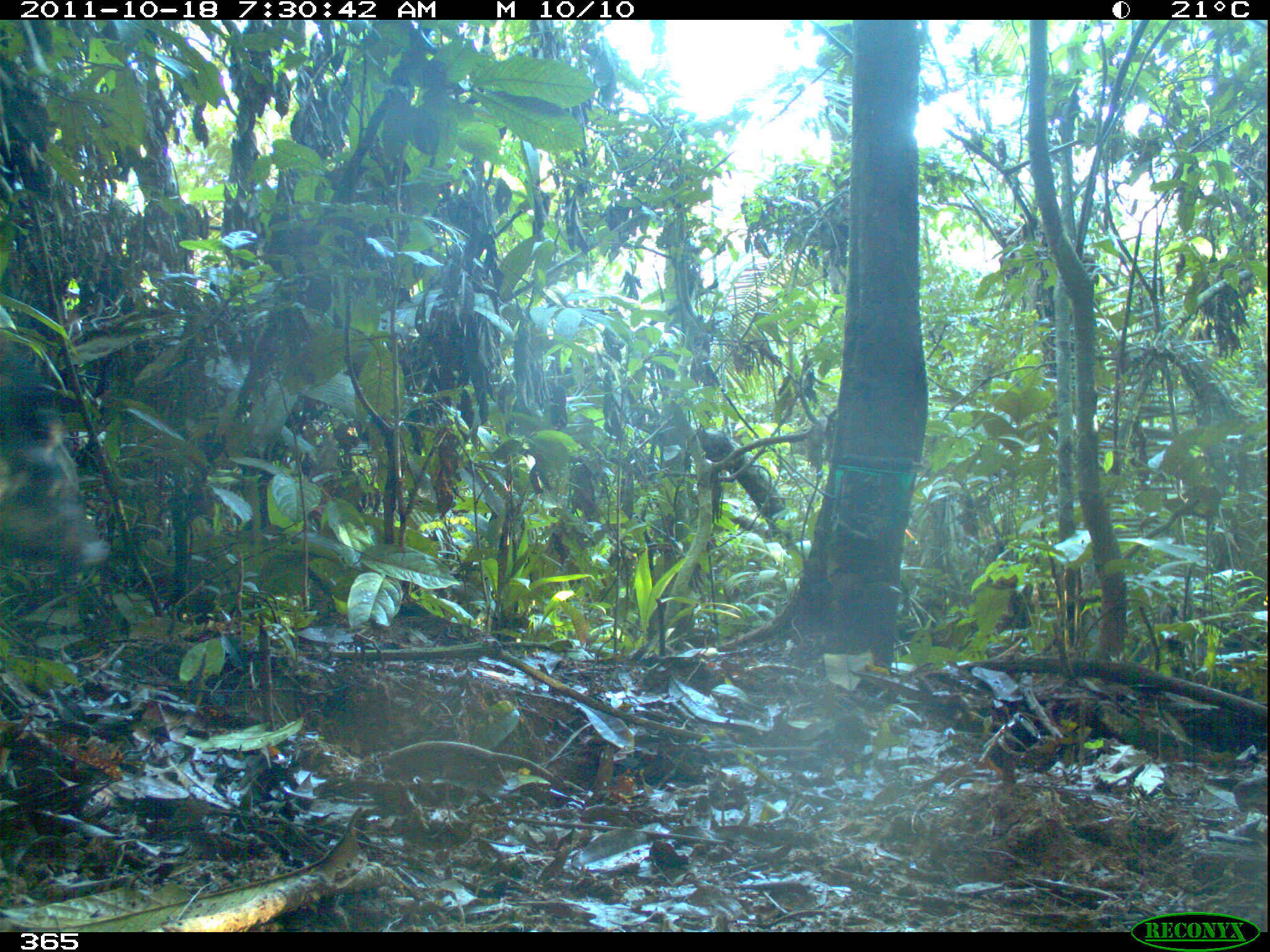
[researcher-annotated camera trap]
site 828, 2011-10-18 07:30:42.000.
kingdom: Animalia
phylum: Chordata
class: Mammalia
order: Artiodactyla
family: Tayassuidae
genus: Tayassu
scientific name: Tayassu pecari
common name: white-lipped peccary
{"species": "Tayassu pecari (white-lipped peccary)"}